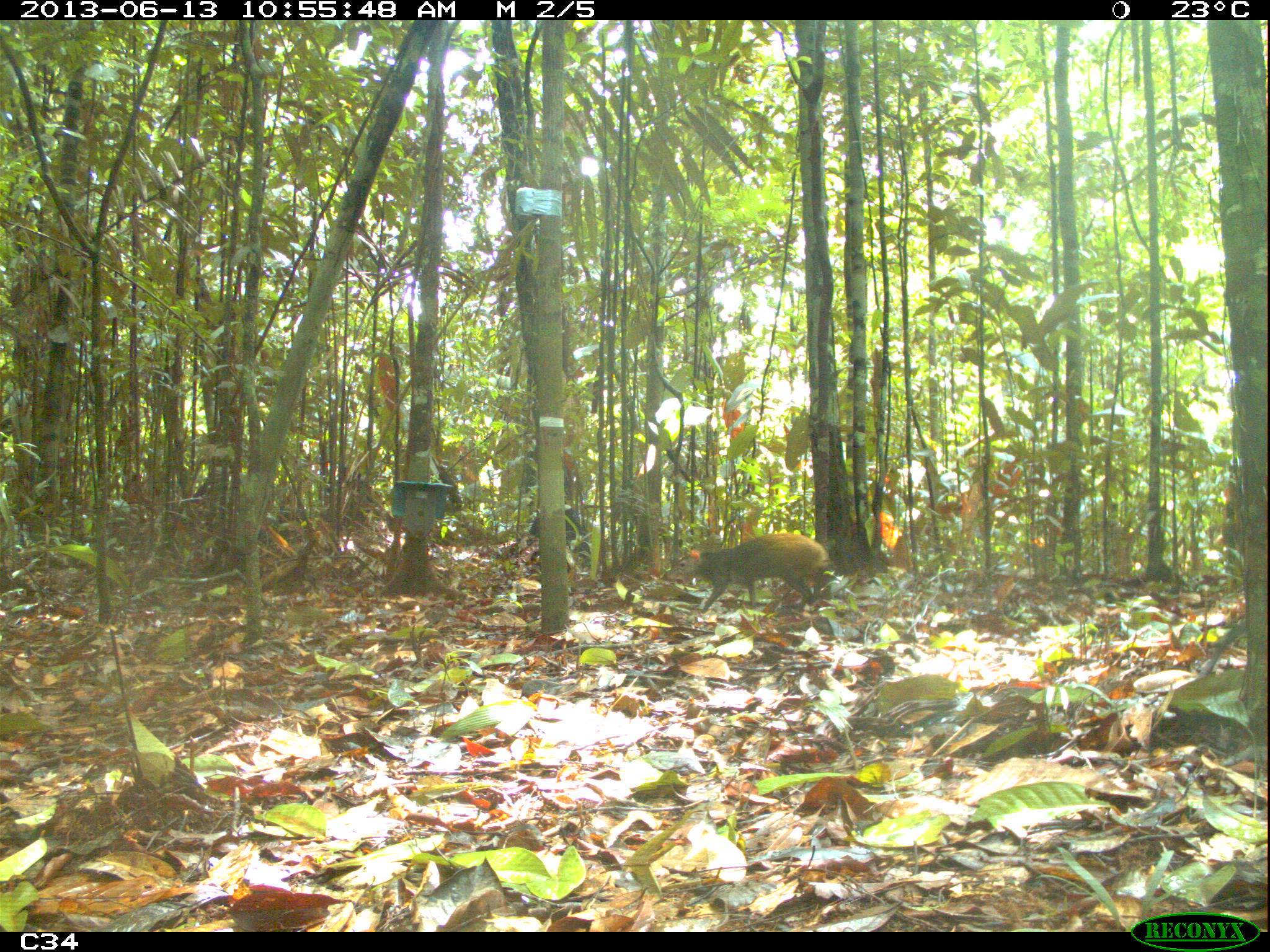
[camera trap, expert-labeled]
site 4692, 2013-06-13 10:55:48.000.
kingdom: Animalia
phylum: Chordata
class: Mammalia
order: Rodentia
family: Dasyproctidae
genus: Dasyprocta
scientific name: Dasyprocta leporina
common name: red-rumped agouti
Dasyprocta leporina (red-rumped agouti), count 2, age adult.